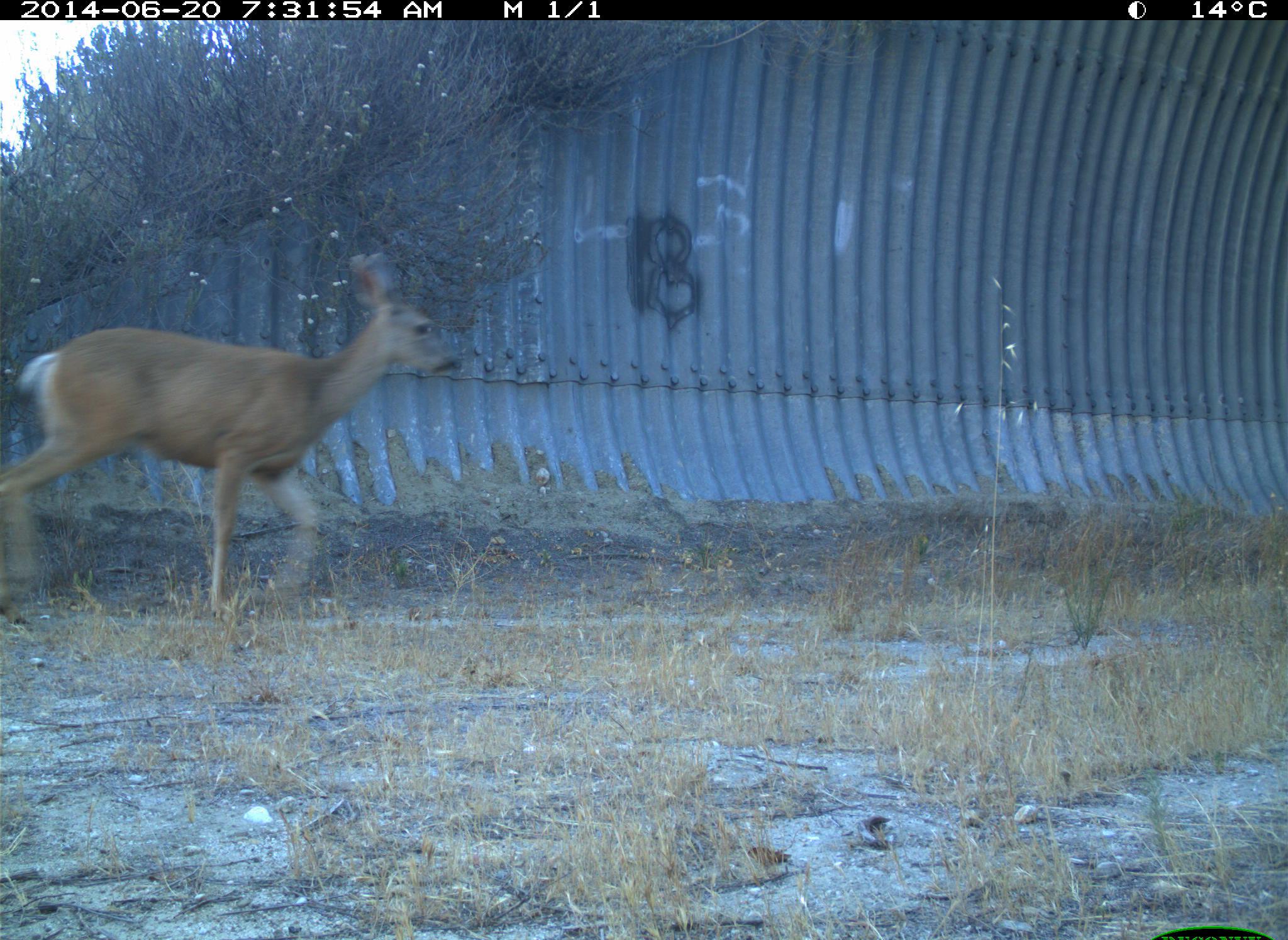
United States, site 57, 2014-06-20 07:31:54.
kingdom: Animalia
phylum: Chordata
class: Mammalia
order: Artiodactyla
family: Cervidae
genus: Odocoileus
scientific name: Odocoileus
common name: deer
Deer (Odocoileus).